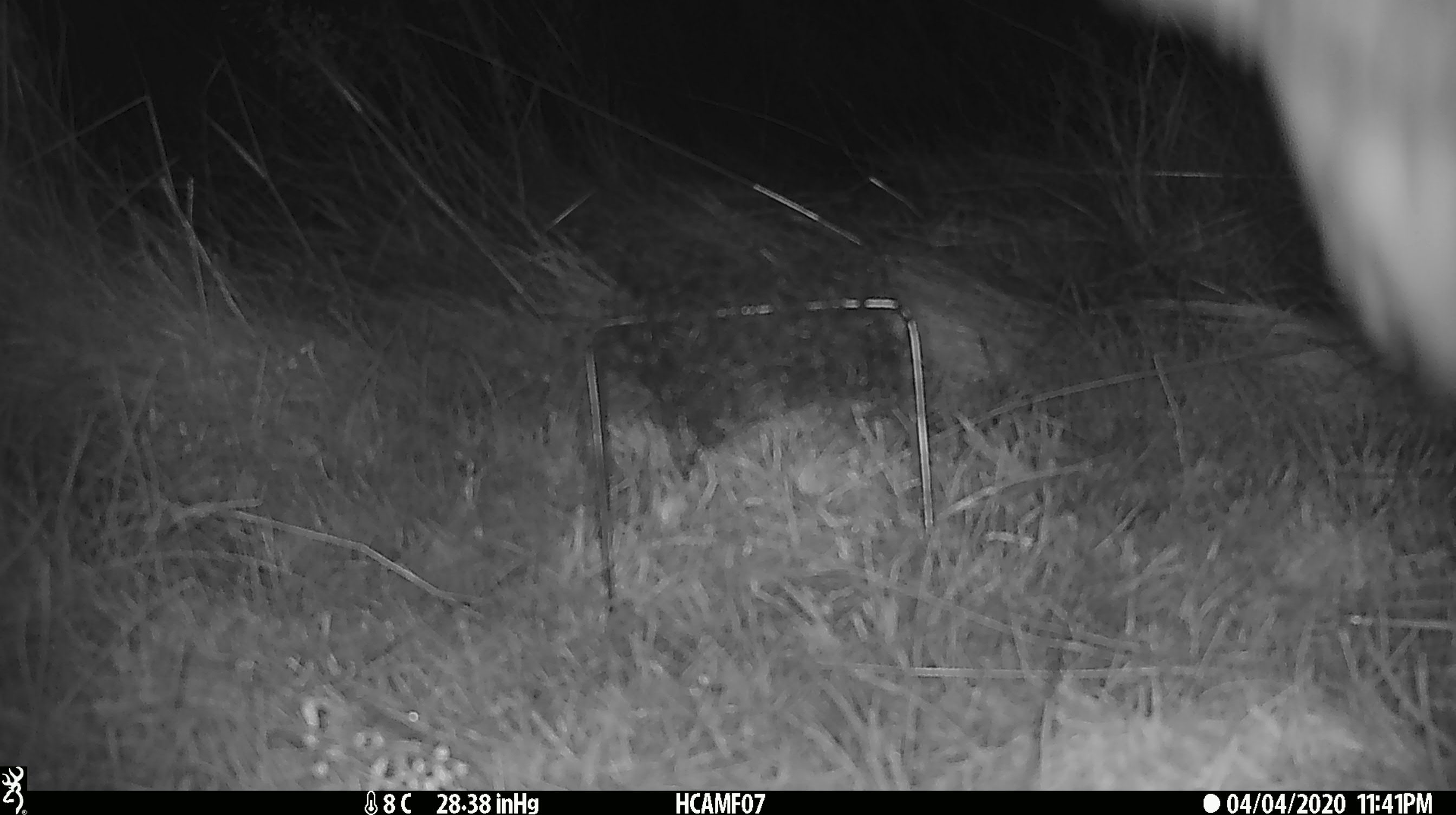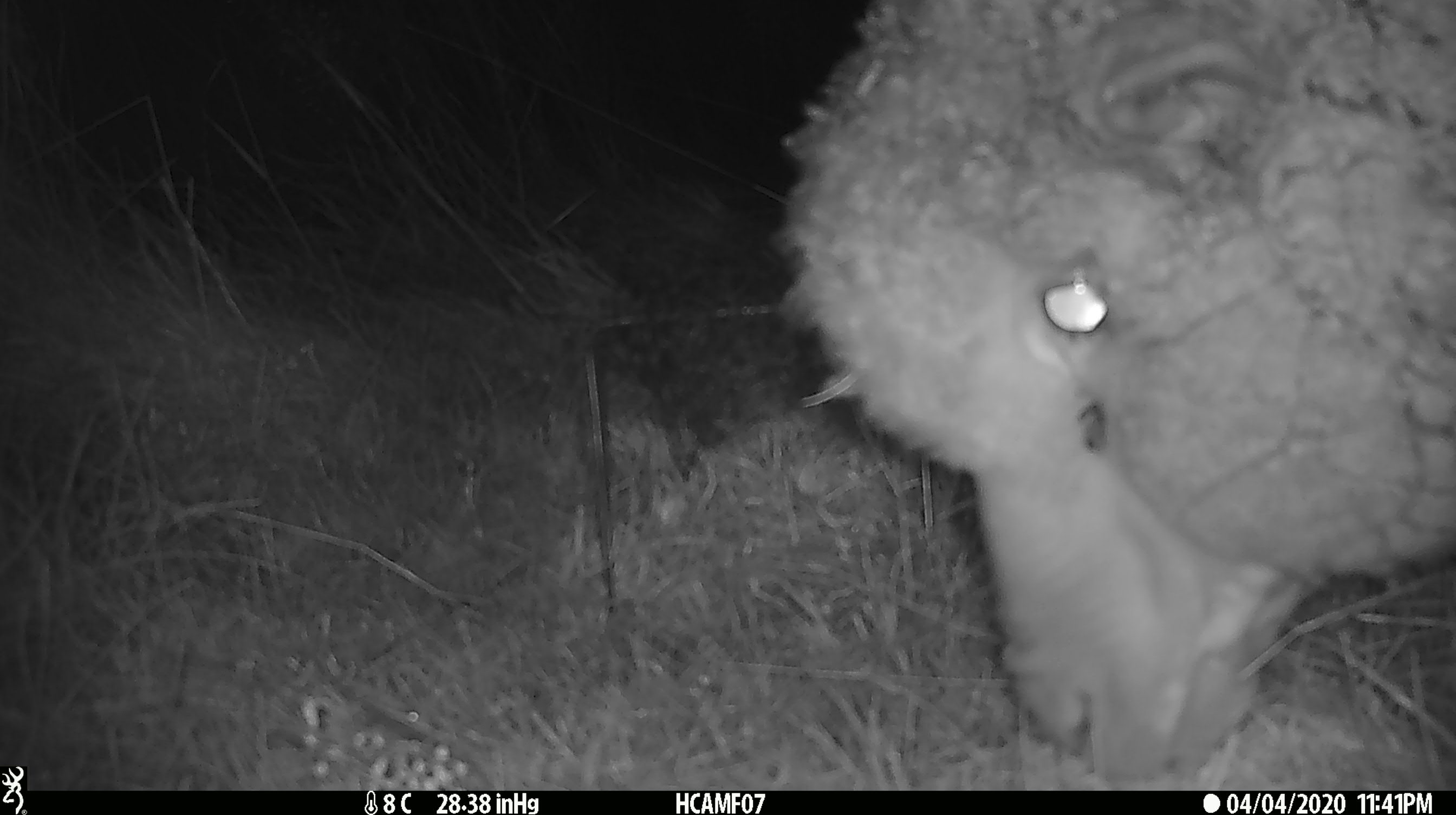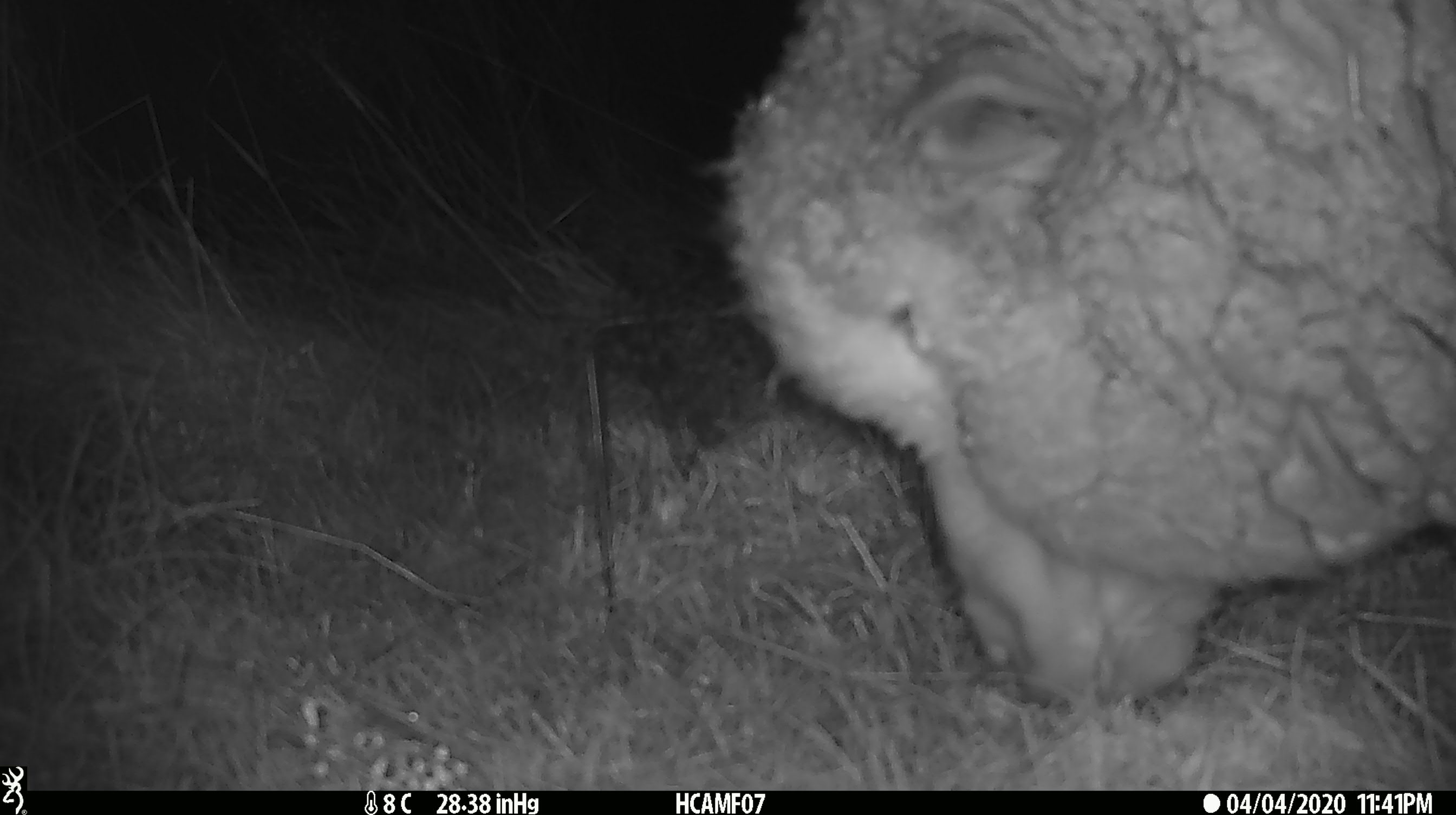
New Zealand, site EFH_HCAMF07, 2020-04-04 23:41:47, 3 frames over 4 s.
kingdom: Animalia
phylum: Chordata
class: Mammalia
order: Artiodactyla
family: Bovidae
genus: Ovis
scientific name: Ovis aries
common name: domestic sheep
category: sheep